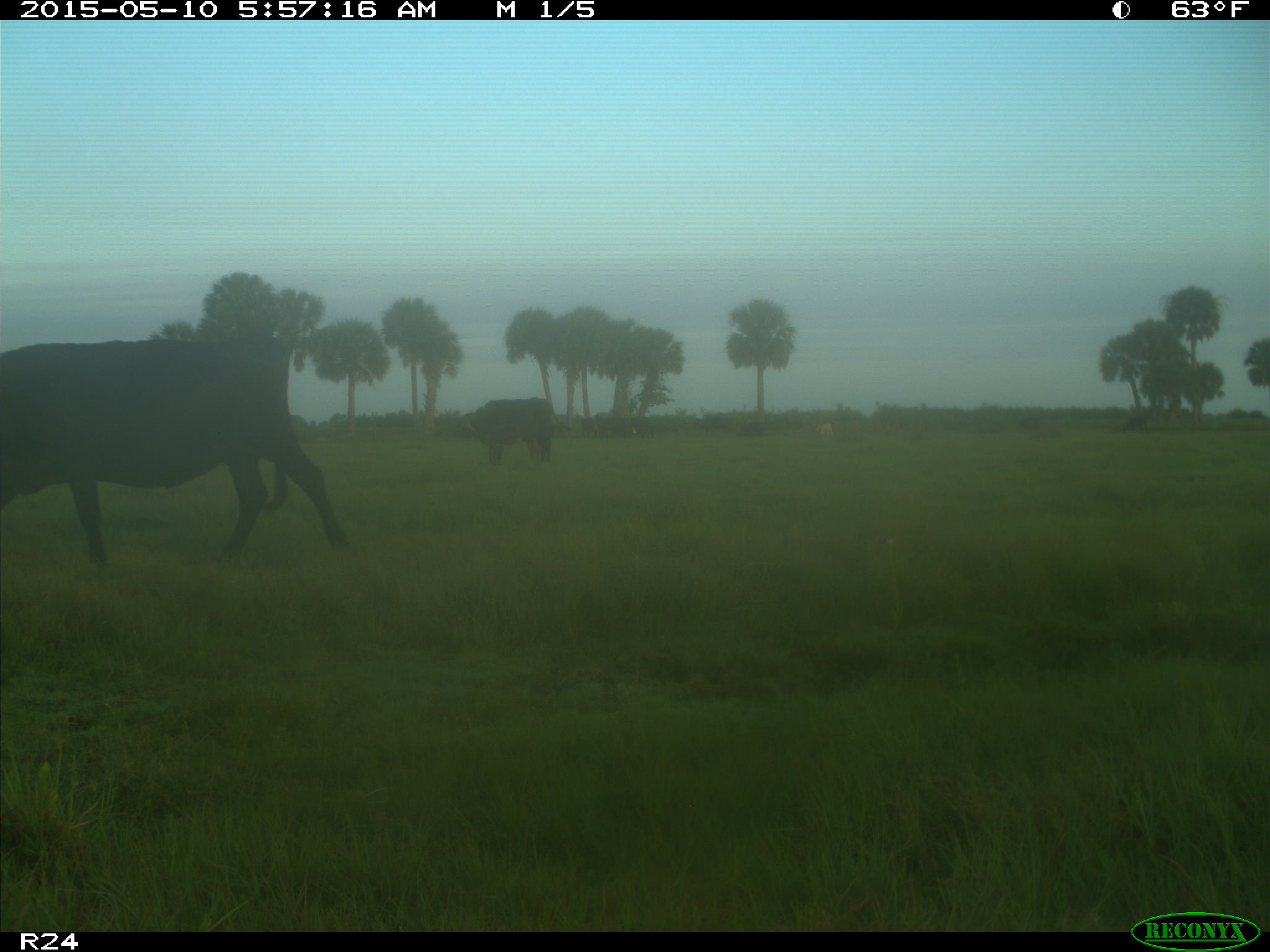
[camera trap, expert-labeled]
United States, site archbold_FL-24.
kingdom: Animalia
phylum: Chordata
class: Mammalia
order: Artiodactyla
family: Bovidae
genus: Bos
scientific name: Bos taurus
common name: domestic cow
Bos taurus (domestic cow).